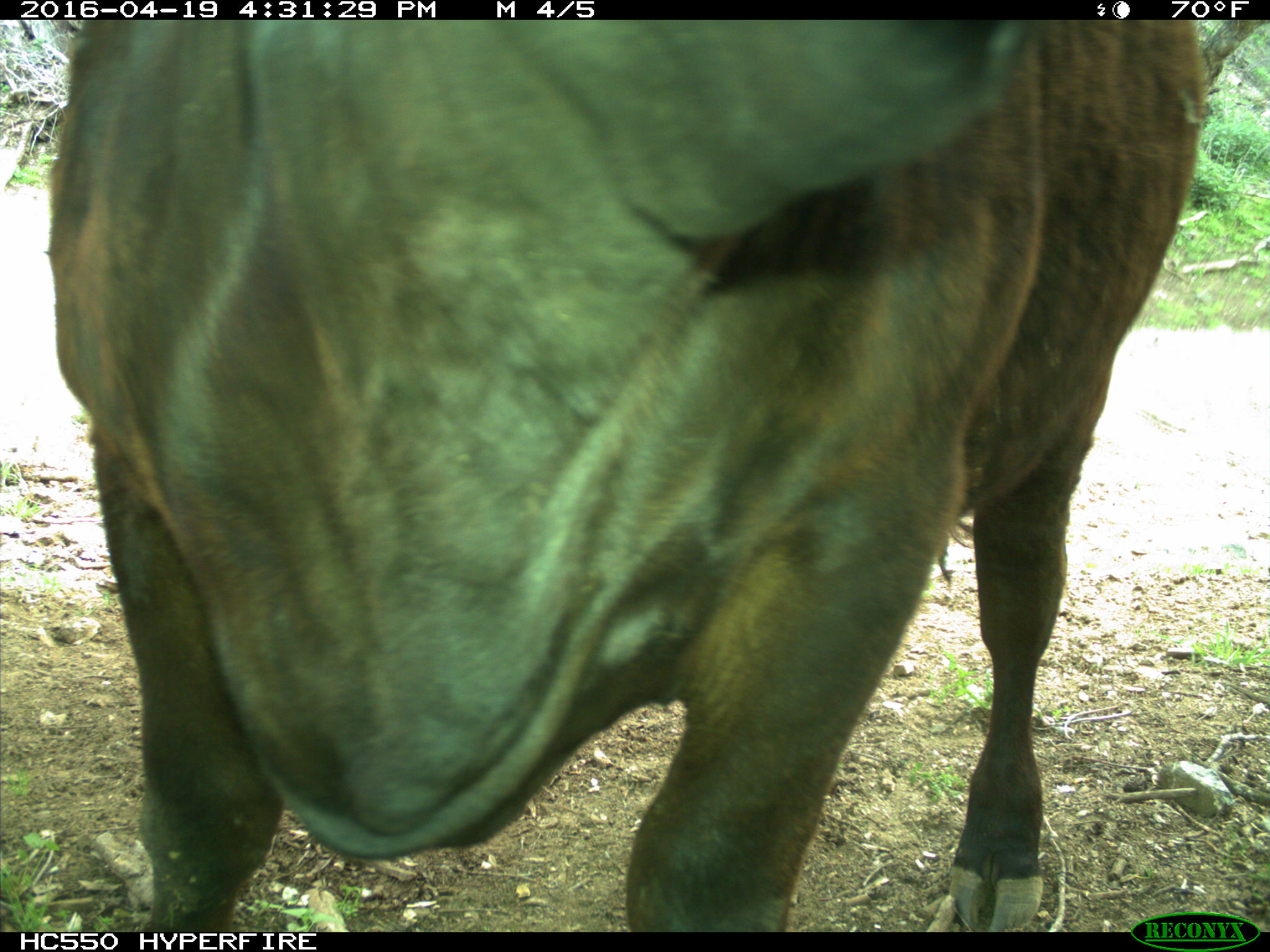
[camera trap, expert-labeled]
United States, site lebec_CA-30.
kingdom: Animalia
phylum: Chordata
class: Mammalia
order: Artiodactyla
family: Bovidae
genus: Bos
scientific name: Bos taurus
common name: domestic cow